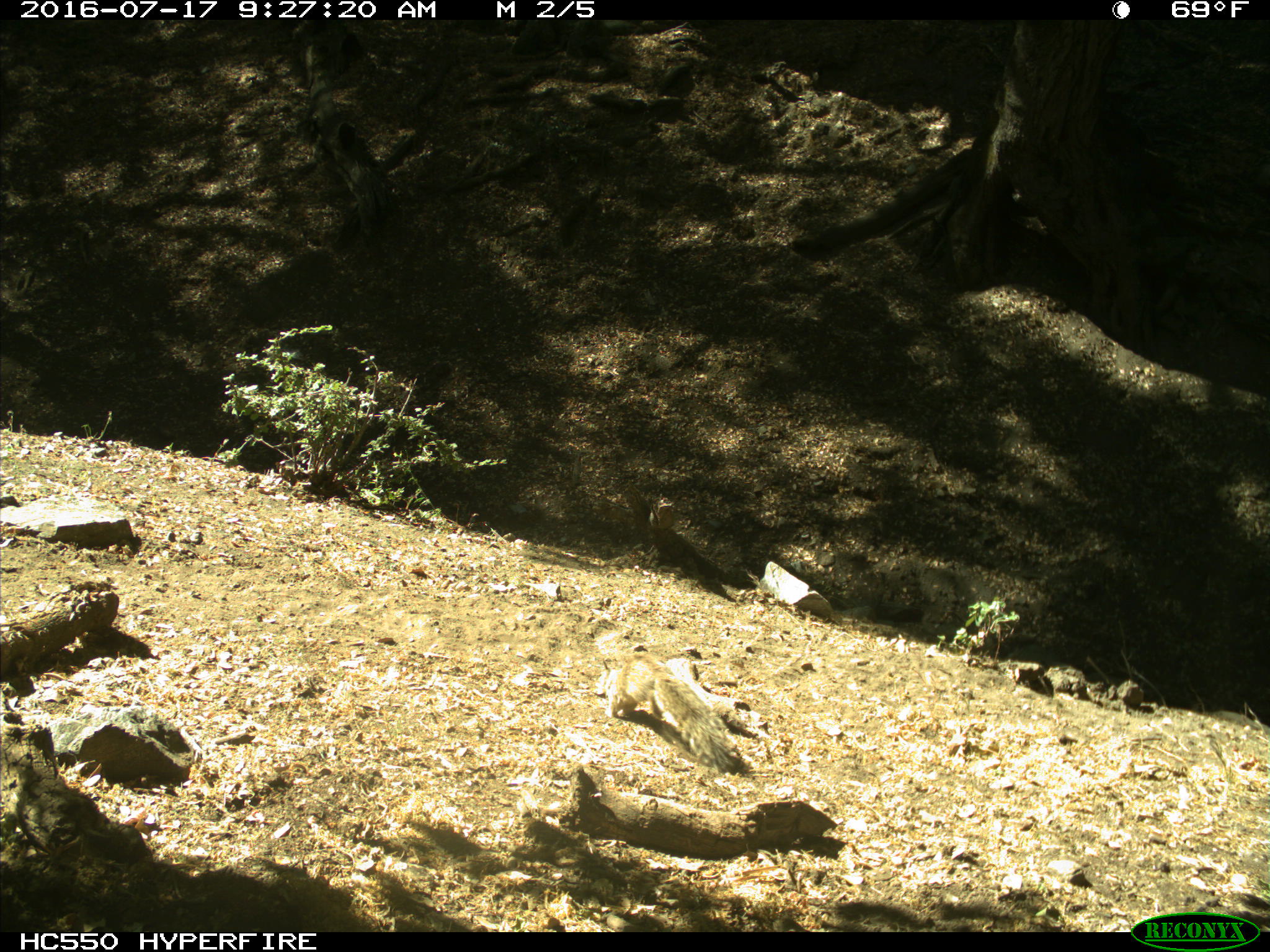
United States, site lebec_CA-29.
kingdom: Animalia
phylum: Chordata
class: Mammalia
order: Rodentia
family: Sciuridae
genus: Otospermophilus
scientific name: Otospermophilus beecheyi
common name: california ground squirrel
Otospermophilus beecheyi (california ground squirrel).